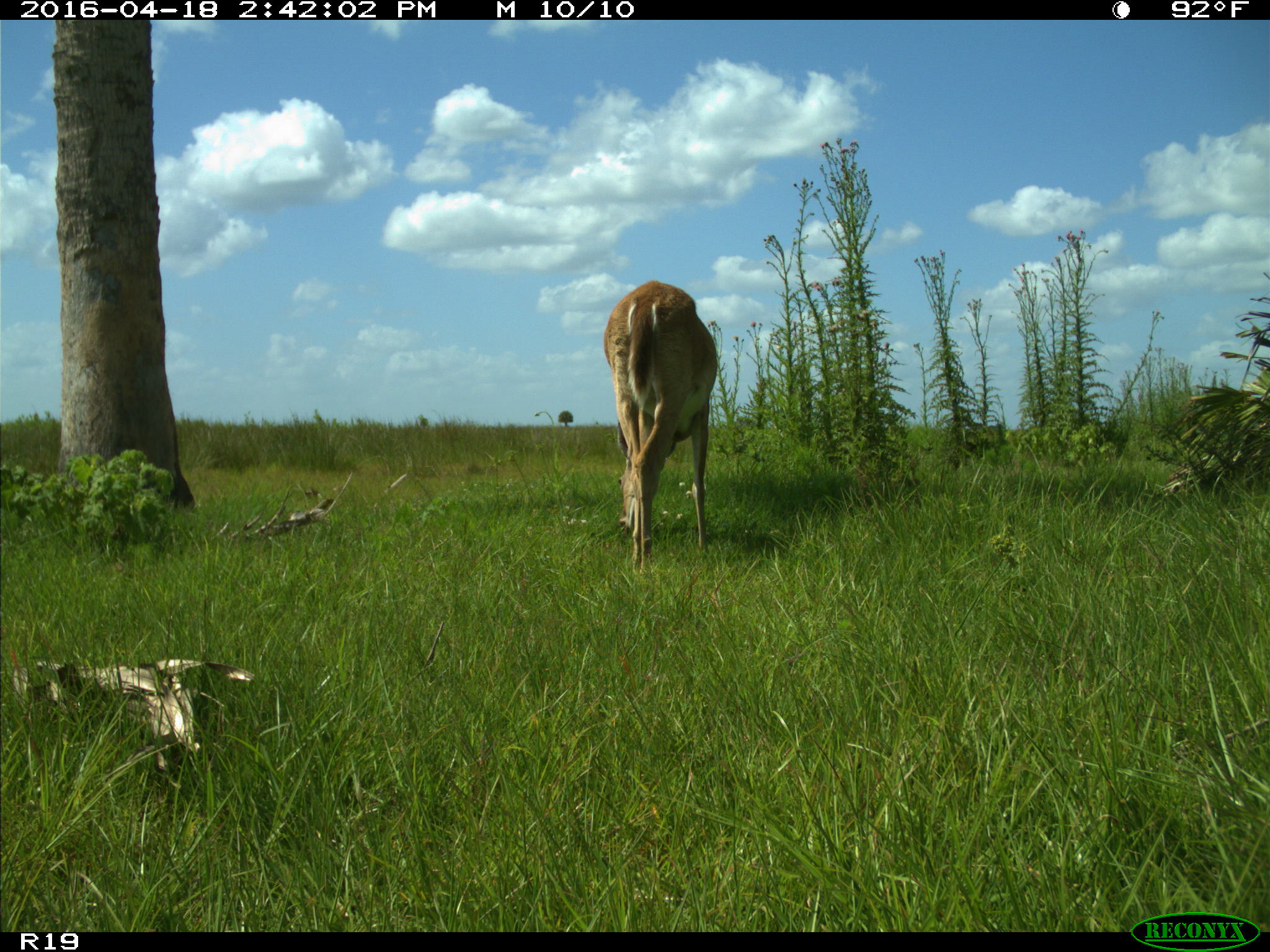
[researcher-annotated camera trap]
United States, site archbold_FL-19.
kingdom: Animalia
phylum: Chordata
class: Mammalia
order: Artiodactyla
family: Cervidae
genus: Odocoileus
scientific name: Odocoileus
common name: deer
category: unidentified deer